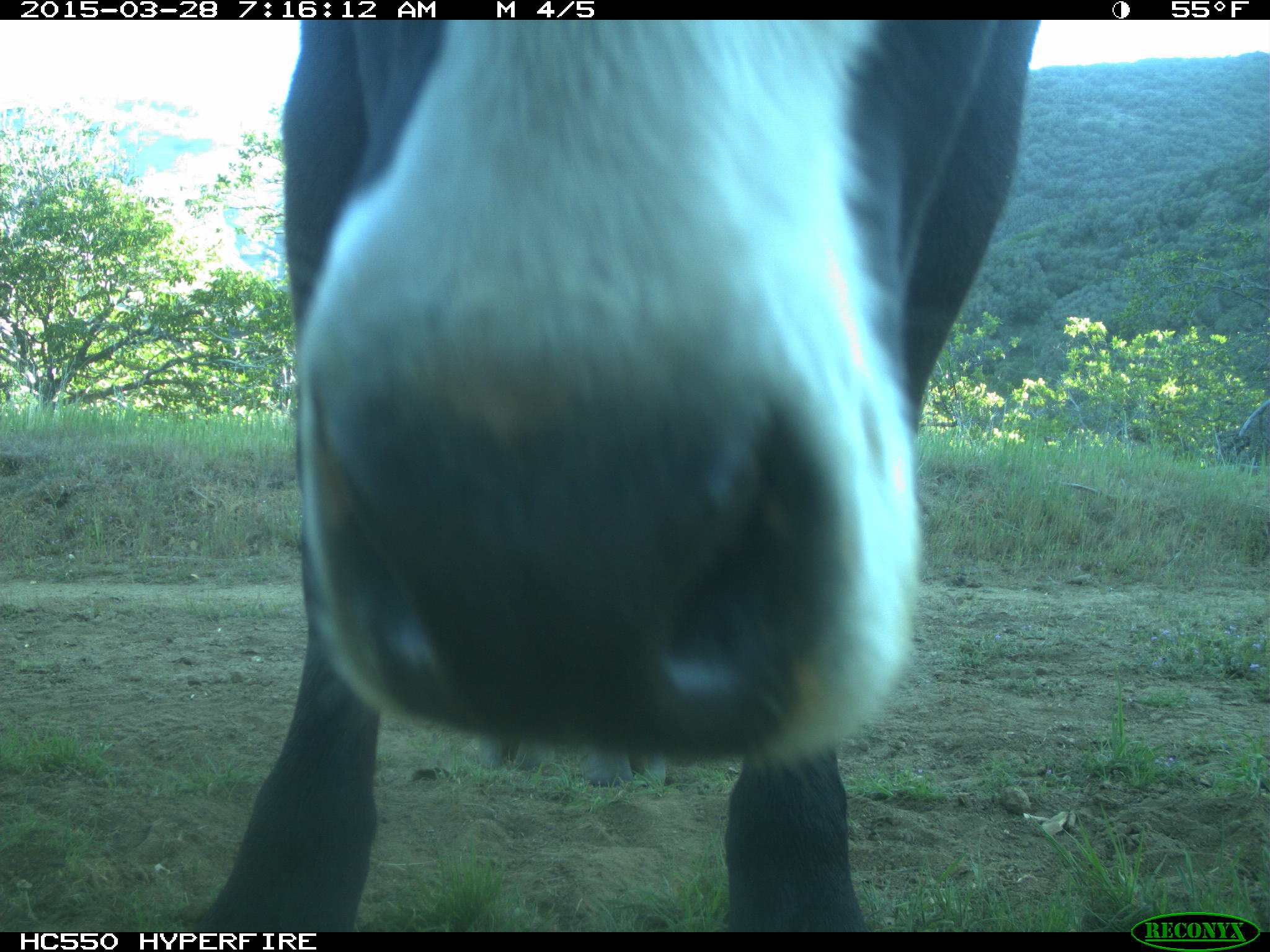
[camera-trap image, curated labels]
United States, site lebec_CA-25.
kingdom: Animalia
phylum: Chordata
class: Mammalia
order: Artiodactyla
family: Bovidae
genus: Bos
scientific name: Bos taurus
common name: domestic cow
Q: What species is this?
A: Bos taurus (domestic cow).